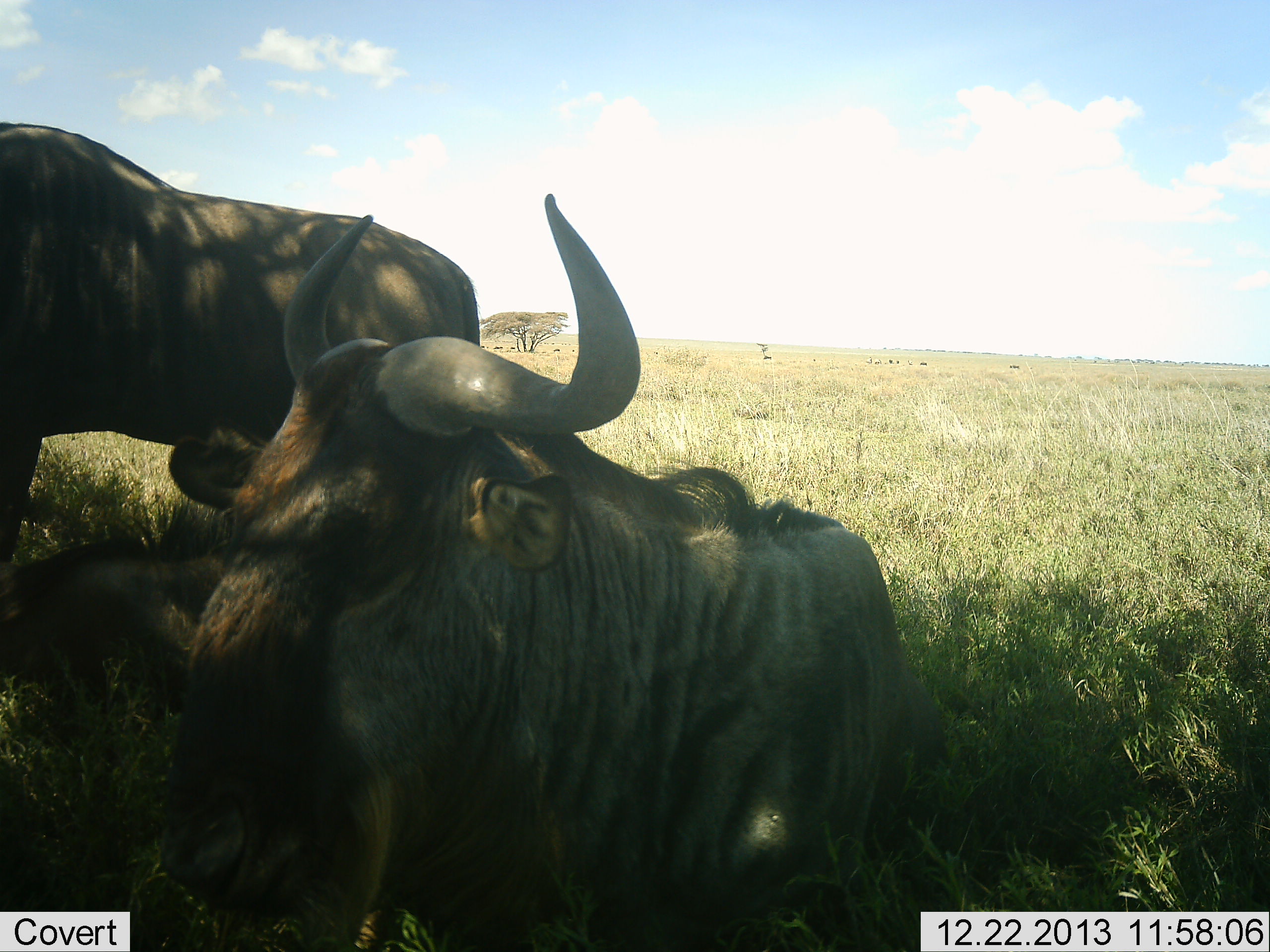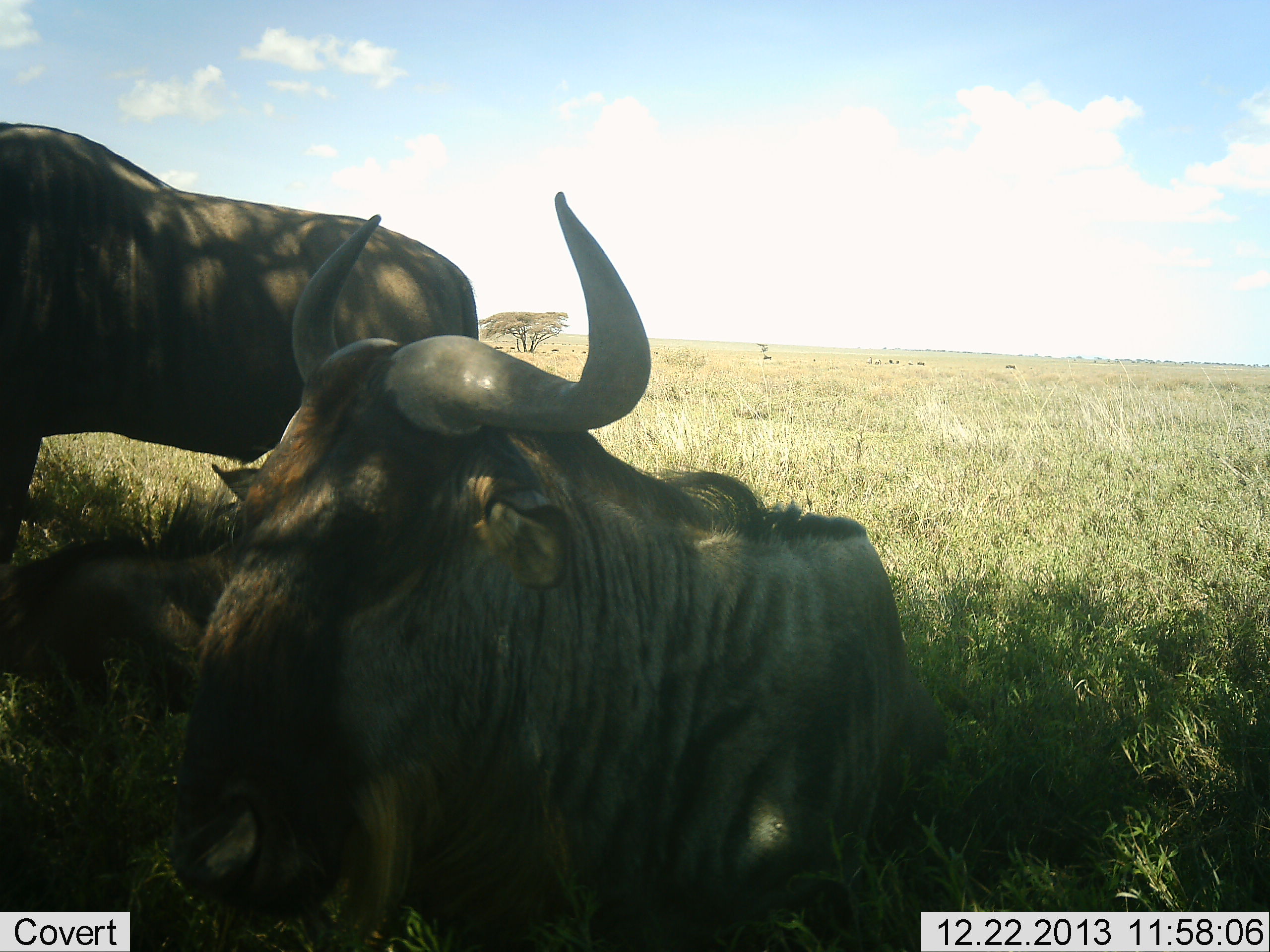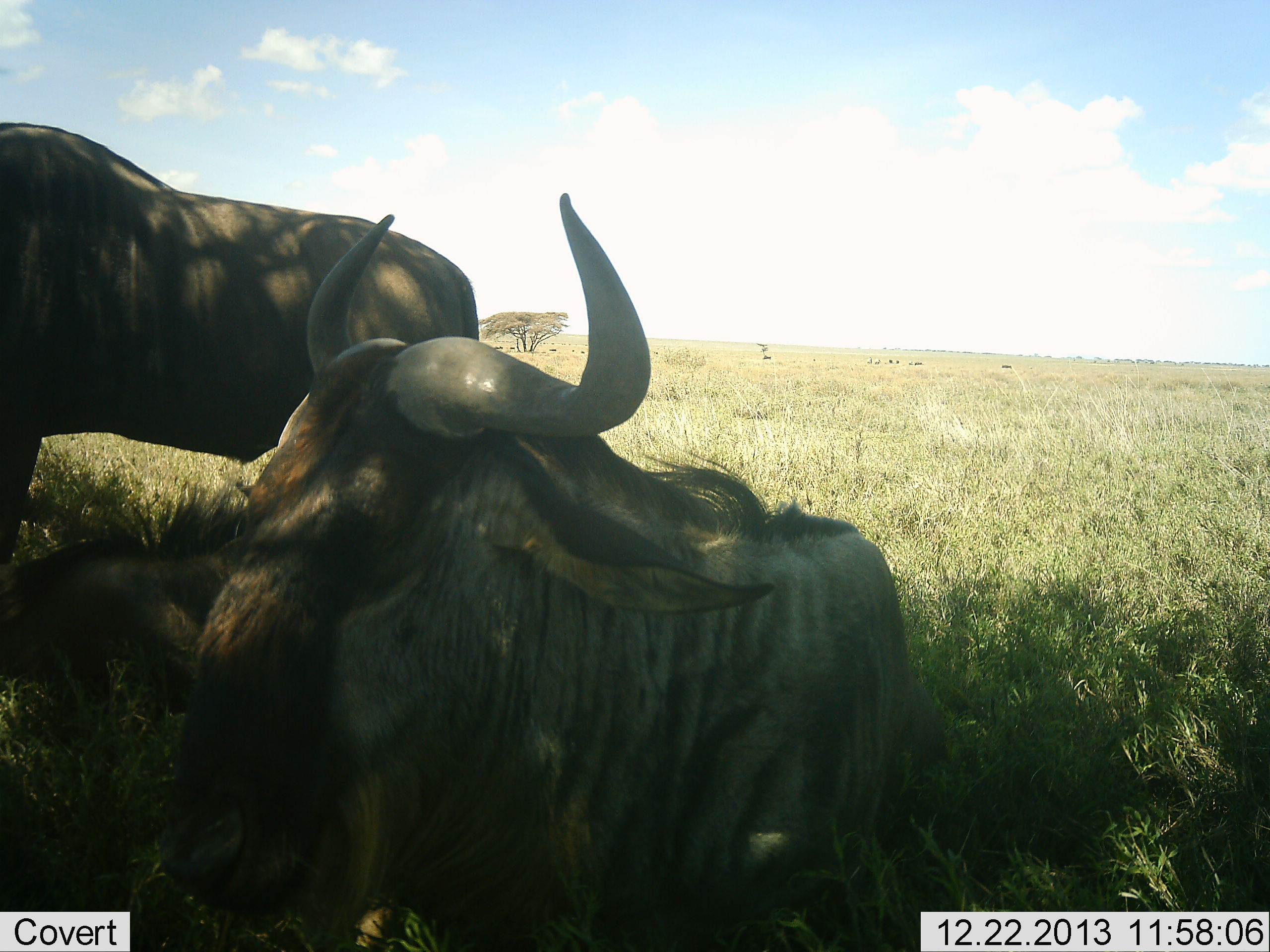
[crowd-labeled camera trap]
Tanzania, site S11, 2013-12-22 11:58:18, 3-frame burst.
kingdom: Animalia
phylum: Chordata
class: Mammalia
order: Artiodactyla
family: Bovidae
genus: Connochaetes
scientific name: Connochaetes taurinus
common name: blue wildebeest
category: wildebeest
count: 2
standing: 60%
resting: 100%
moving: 10%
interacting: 0%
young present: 0%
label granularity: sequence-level